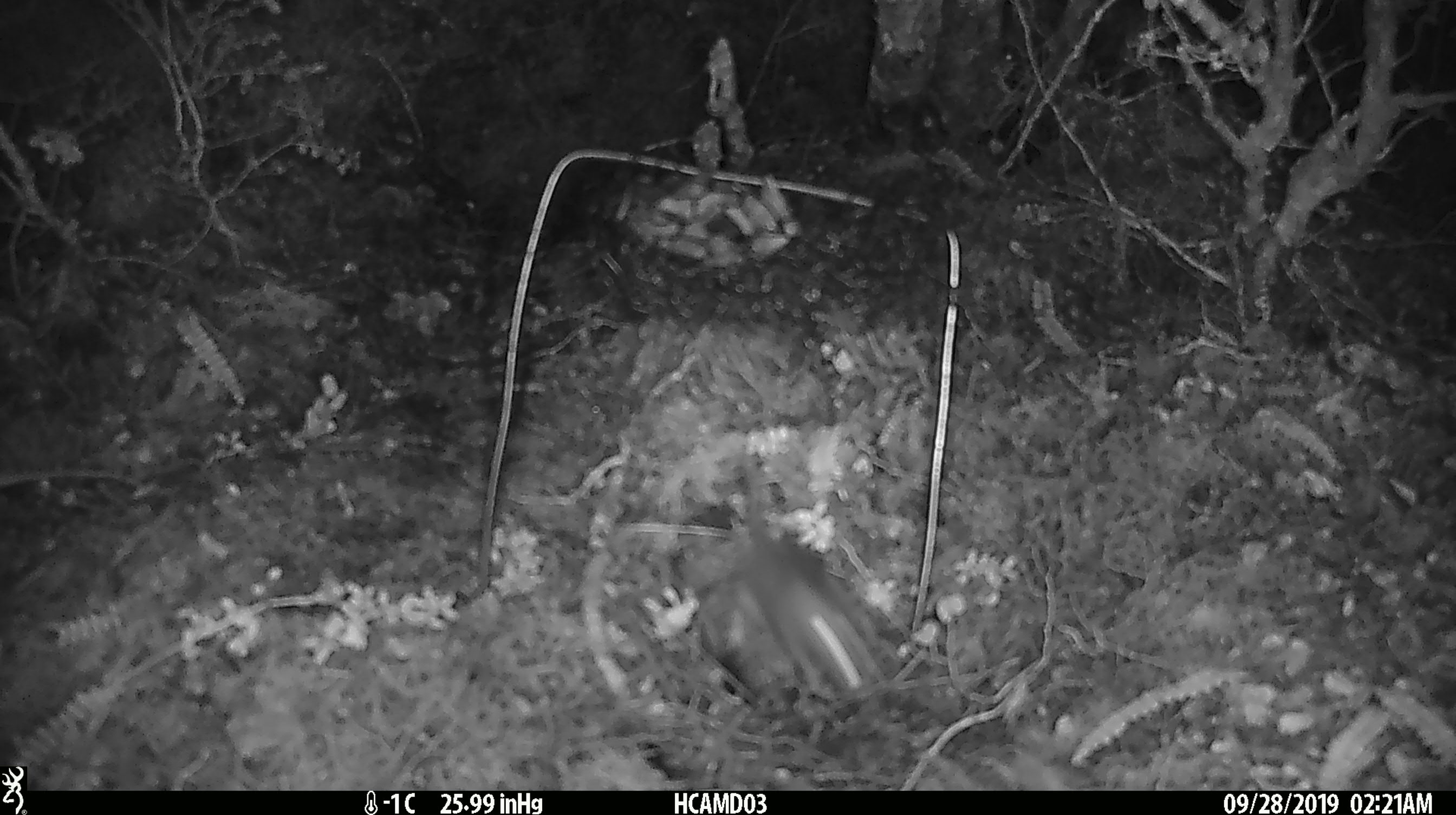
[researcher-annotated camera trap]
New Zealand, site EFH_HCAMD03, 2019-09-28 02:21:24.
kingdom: Animalia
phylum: Chordata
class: Mammalia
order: Rodentia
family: Muridae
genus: Mus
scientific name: Mus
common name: mouse